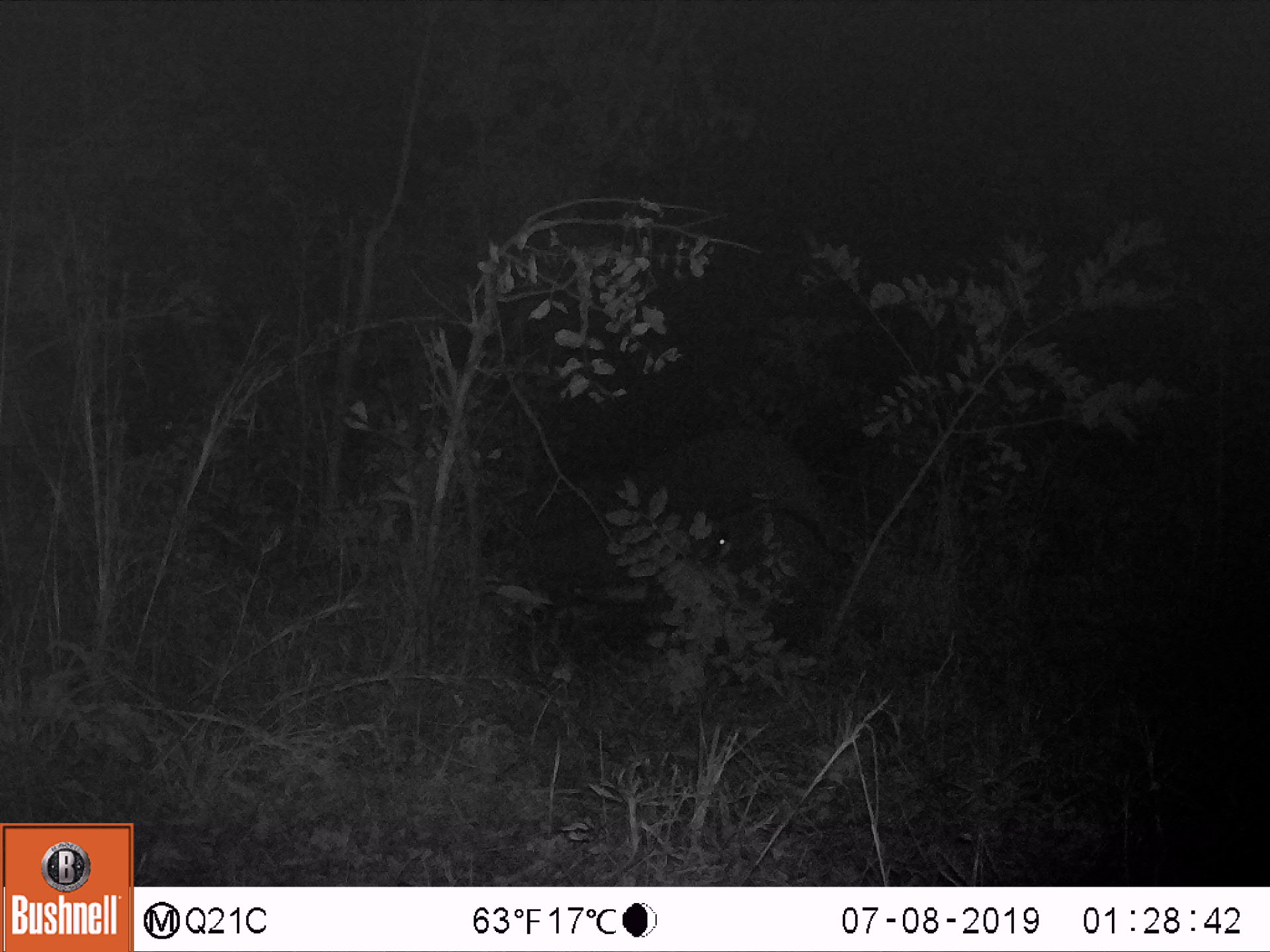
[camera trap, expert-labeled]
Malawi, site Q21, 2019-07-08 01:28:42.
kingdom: Animalia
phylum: Chordata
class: Mammalia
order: Proboscidea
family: Elephantidae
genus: Loxodonta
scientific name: Loxodonta africana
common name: african savanna elephant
African savanna elephant (Loxodonta africana), count 1.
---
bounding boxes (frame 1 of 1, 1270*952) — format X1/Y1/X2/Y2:
african savanna elephant: 489/408/863/684